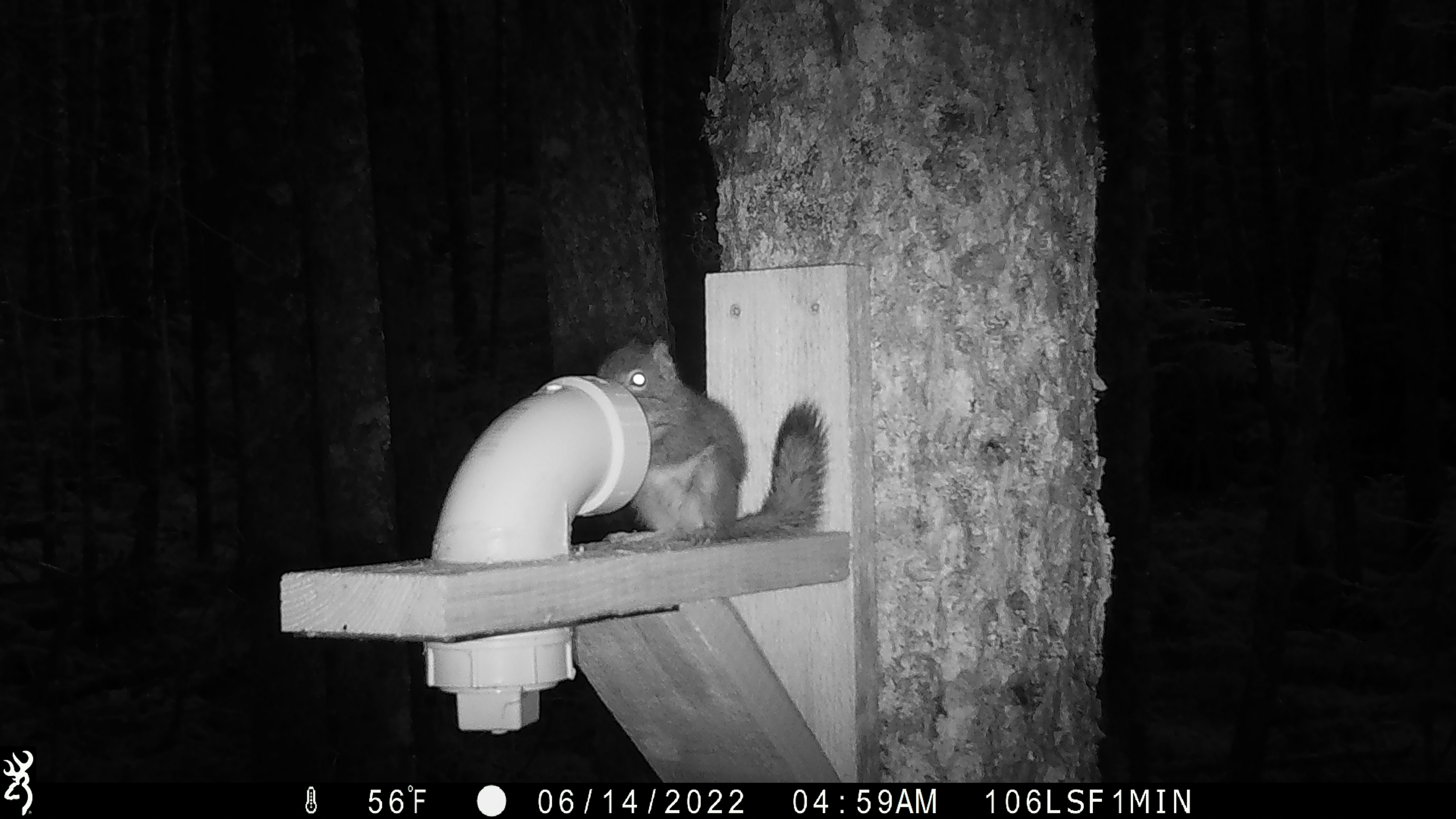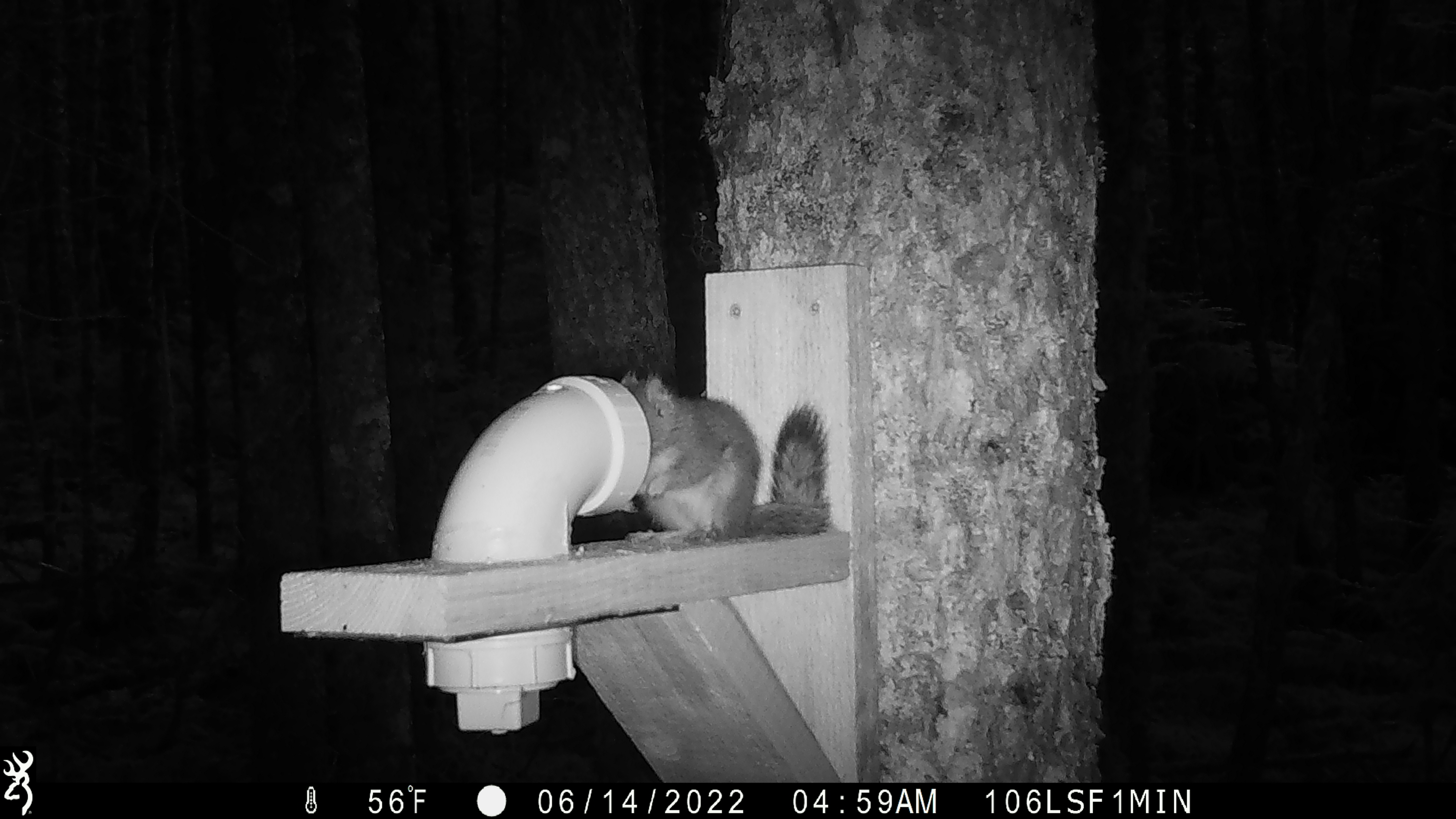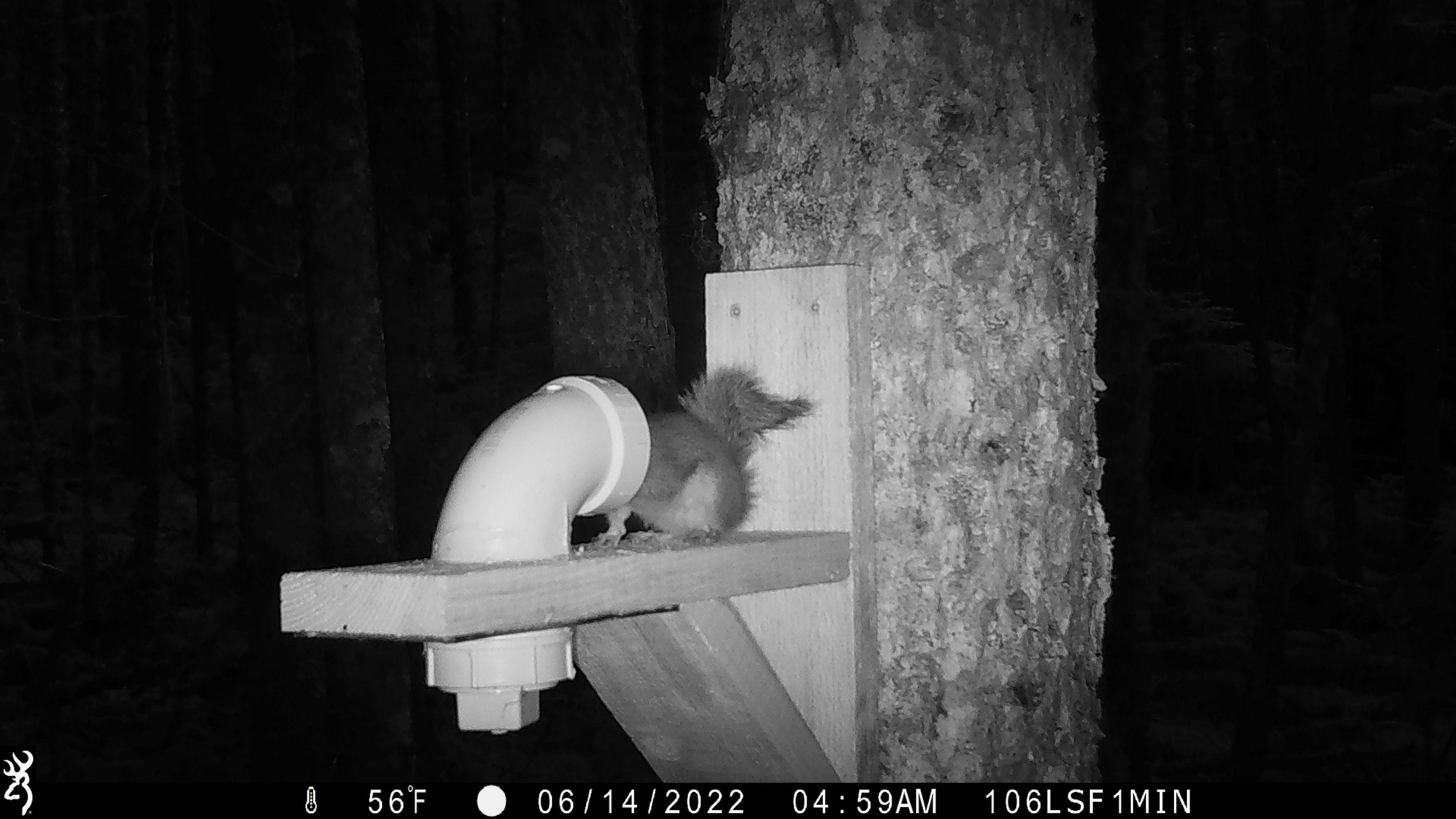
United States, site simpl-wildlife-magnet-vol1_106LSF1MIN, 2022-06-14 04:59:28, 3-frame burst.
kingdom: Animalia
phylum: Chordata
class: Mammalia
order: Rodentia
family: Sciuridae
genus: Tamiasciurus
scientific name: Tamiasciurus hudsonicus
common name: red squirrel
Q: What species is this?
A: Red squirrel (Tamiasciurus hudsonicus).